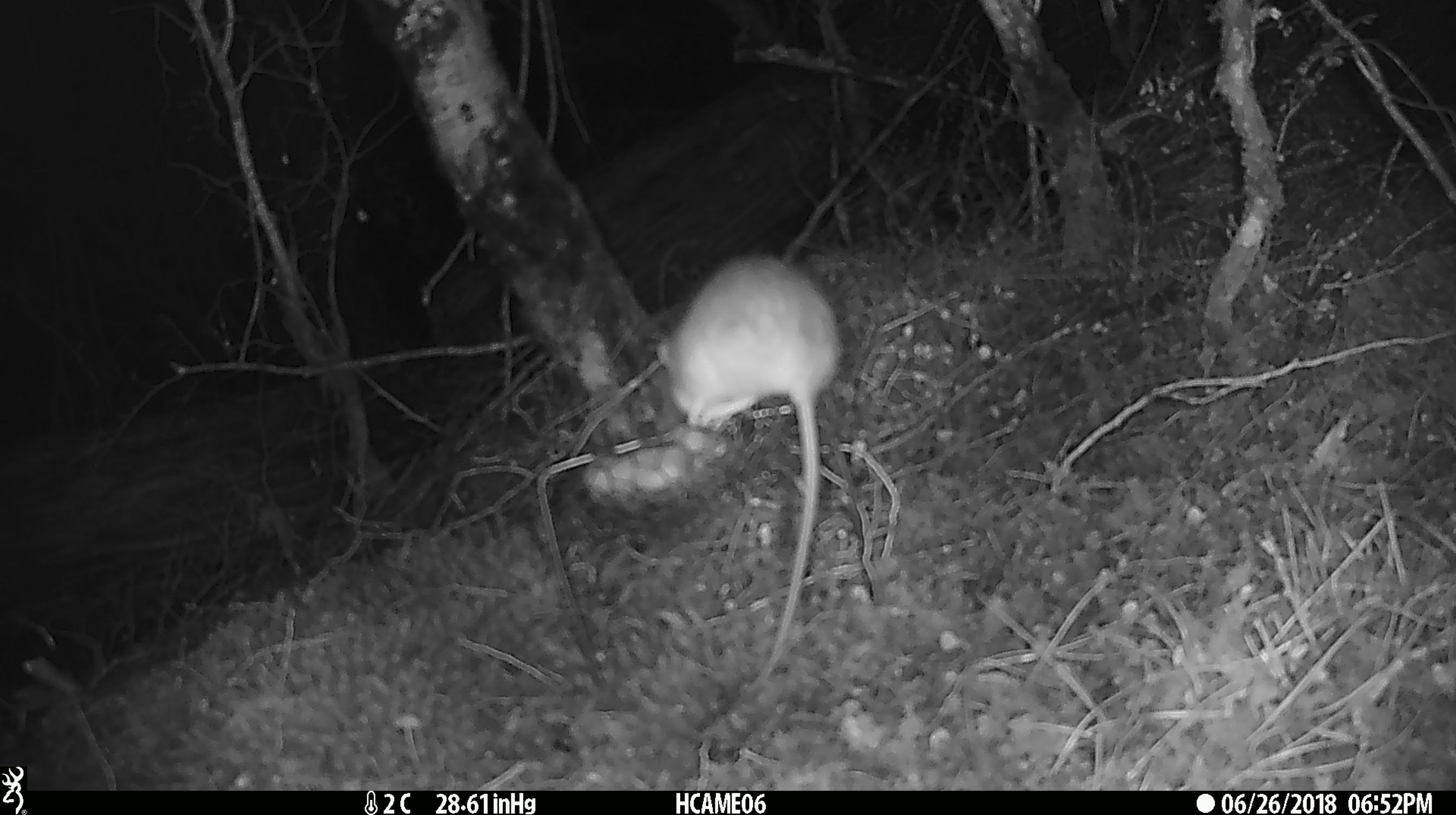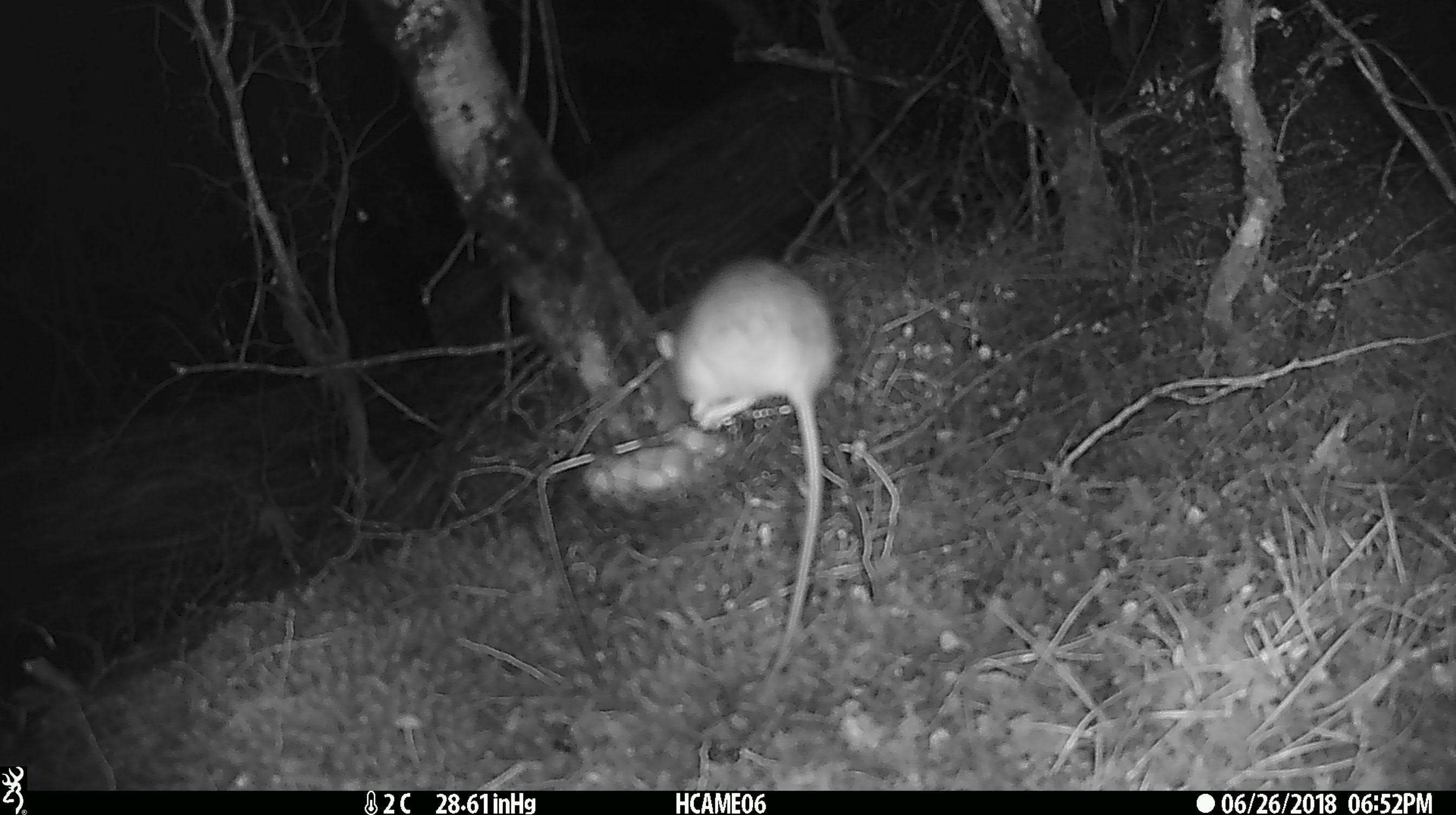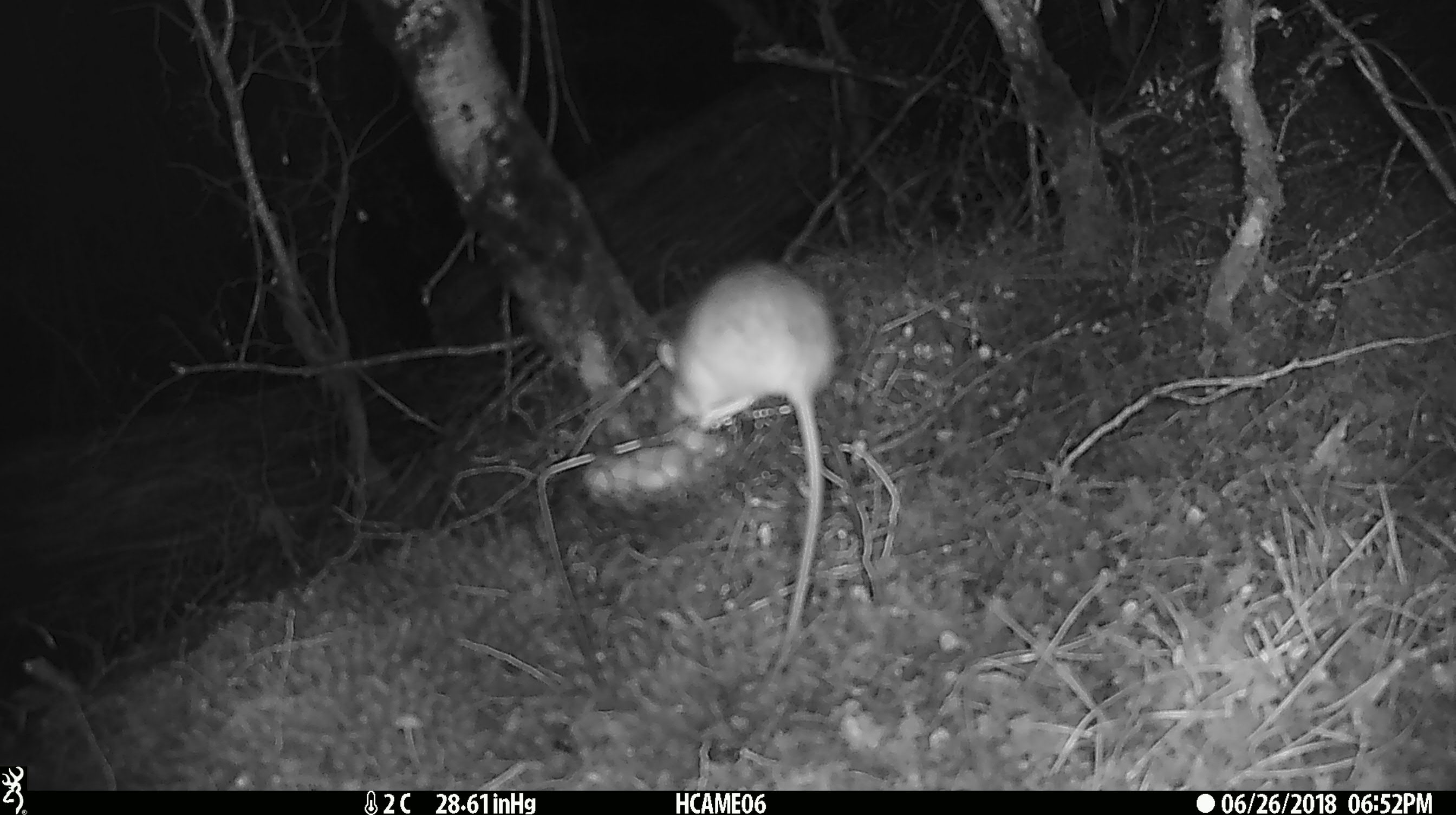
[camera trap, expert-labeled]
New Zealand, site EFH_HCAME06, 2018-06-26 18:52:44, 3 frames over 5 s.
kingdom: Animalia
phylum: Chordata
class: Mammalia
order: Rodentia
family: Muridae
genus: Rattus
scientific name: Rattus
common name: rat